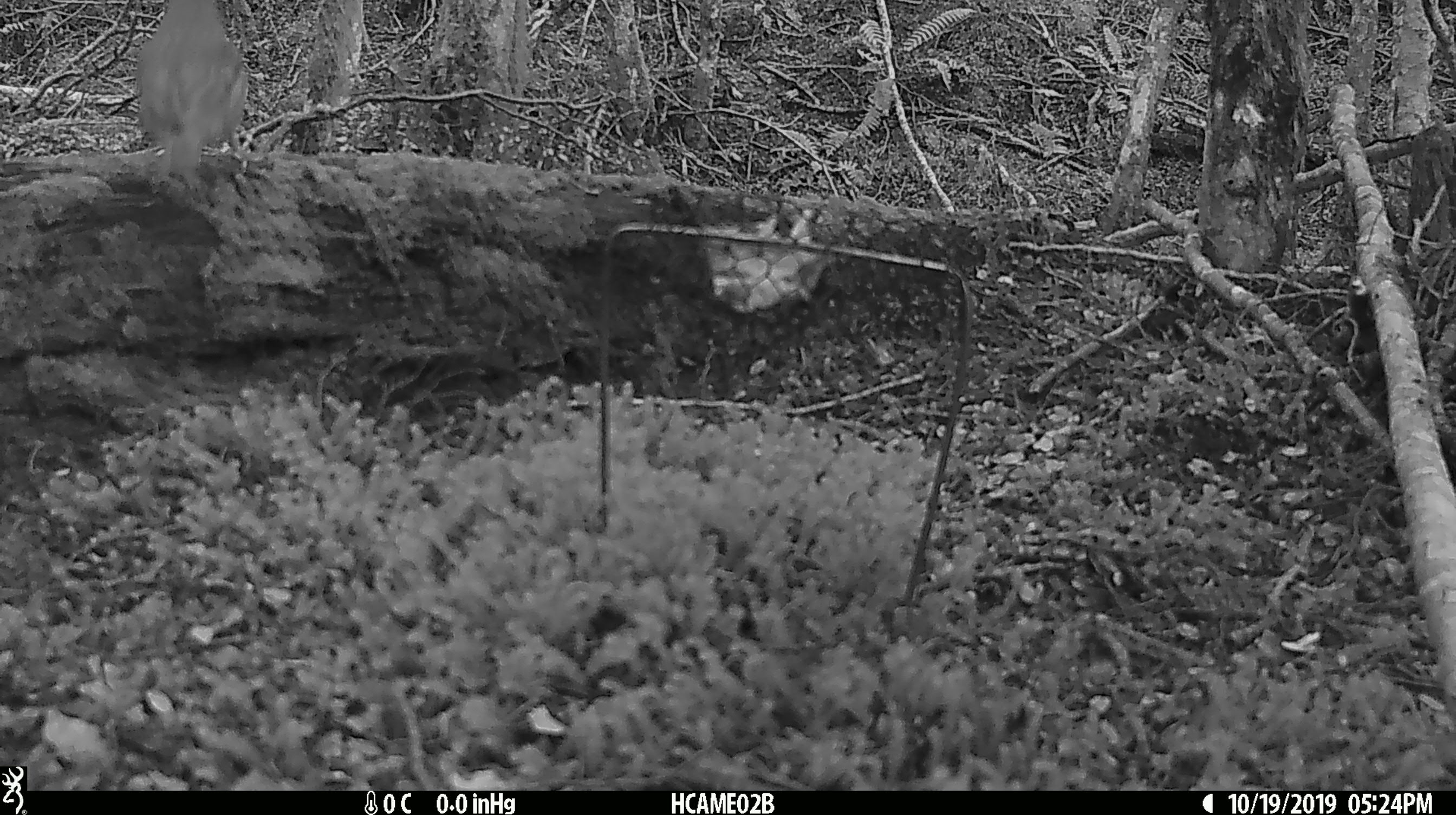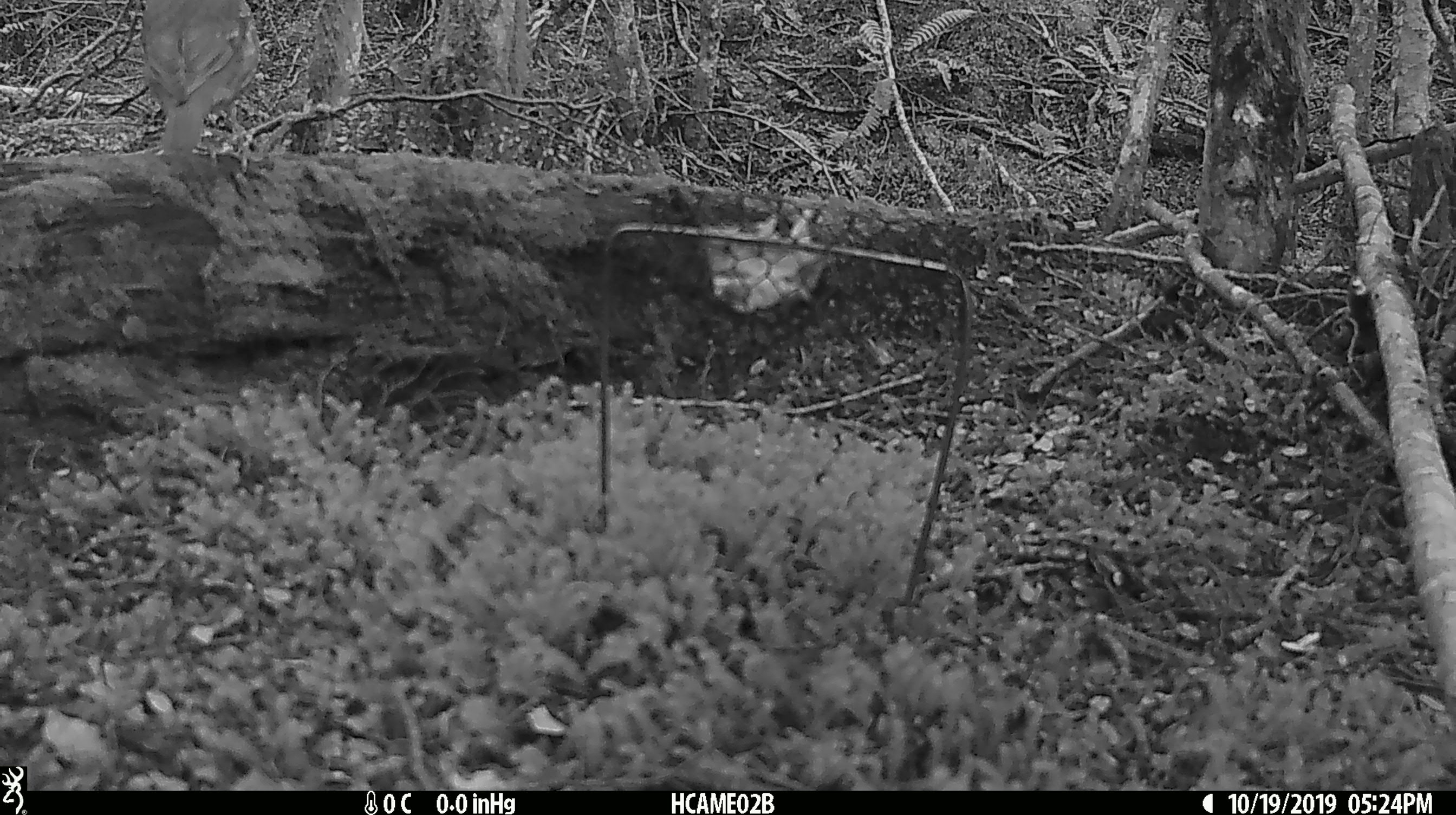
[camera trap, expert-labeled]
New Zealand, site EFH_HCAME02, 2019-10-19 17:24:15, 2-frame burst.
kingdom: Animalia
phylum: Chordata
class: Aves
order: Passeriformes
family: Turdidae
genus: Turdus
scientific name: Turdus philomelos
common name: song thrush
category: thrush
Thrush (song thrush) (Turdus philomelos).